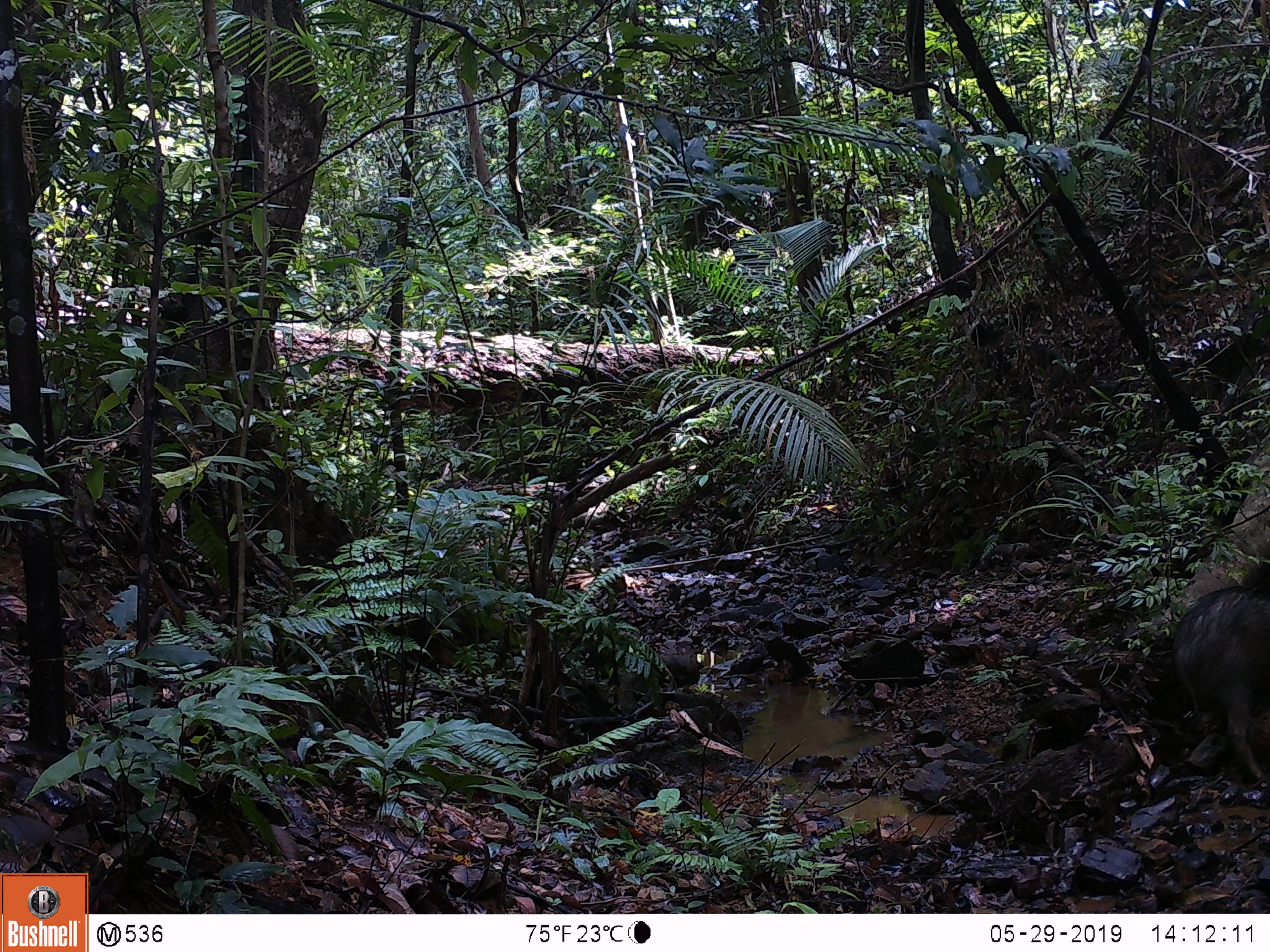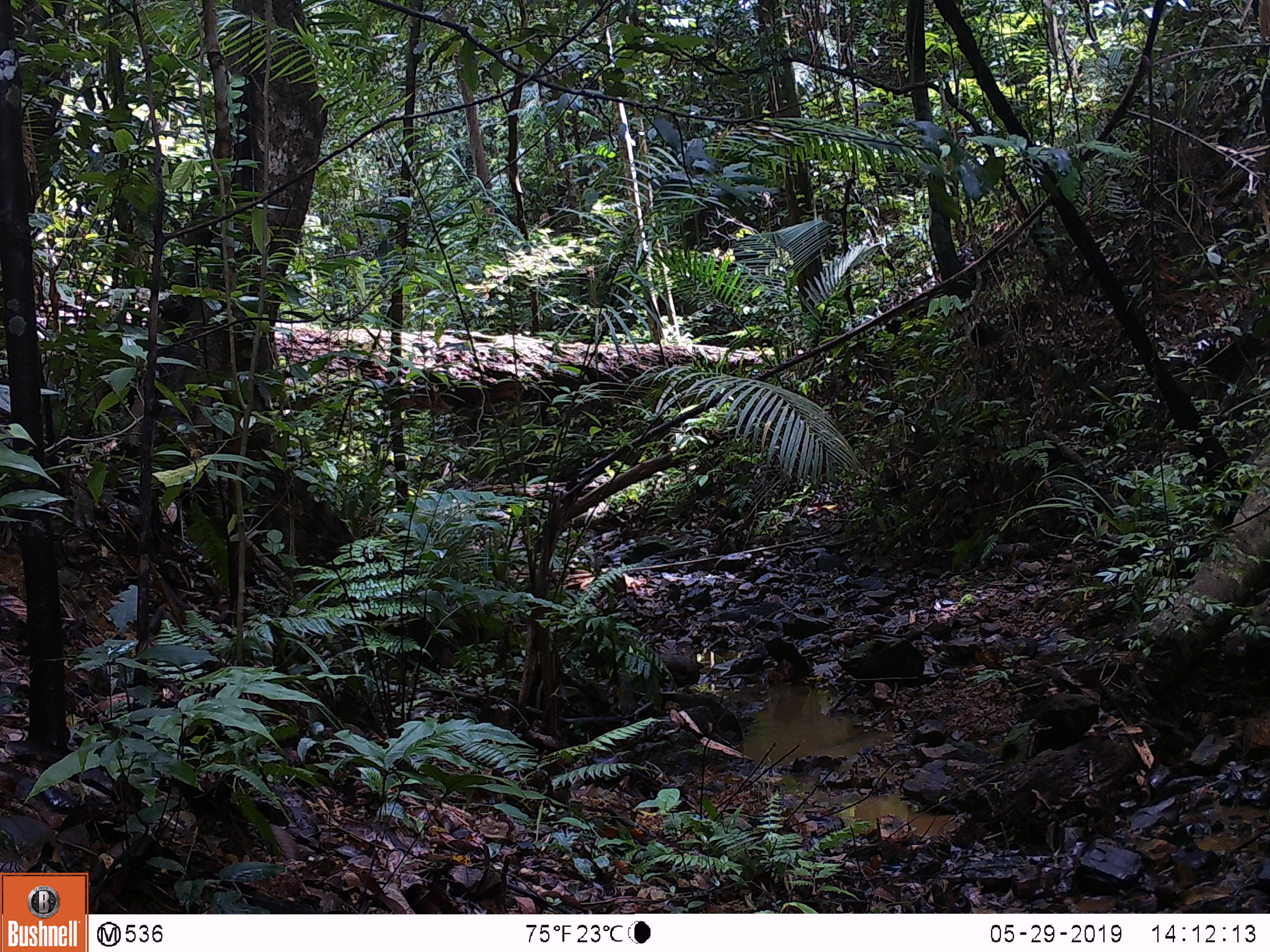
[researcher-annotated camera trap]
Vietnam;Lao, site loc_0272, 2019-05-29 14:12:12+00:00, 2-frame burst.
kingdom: Animalia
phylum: Chordata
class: Mammalia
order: Artiodactyla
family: Suidae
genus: Sus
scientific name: Sus scrofa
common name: eurasian wild pig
Eurasian wild pig (Sus scrofa). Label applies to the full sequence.